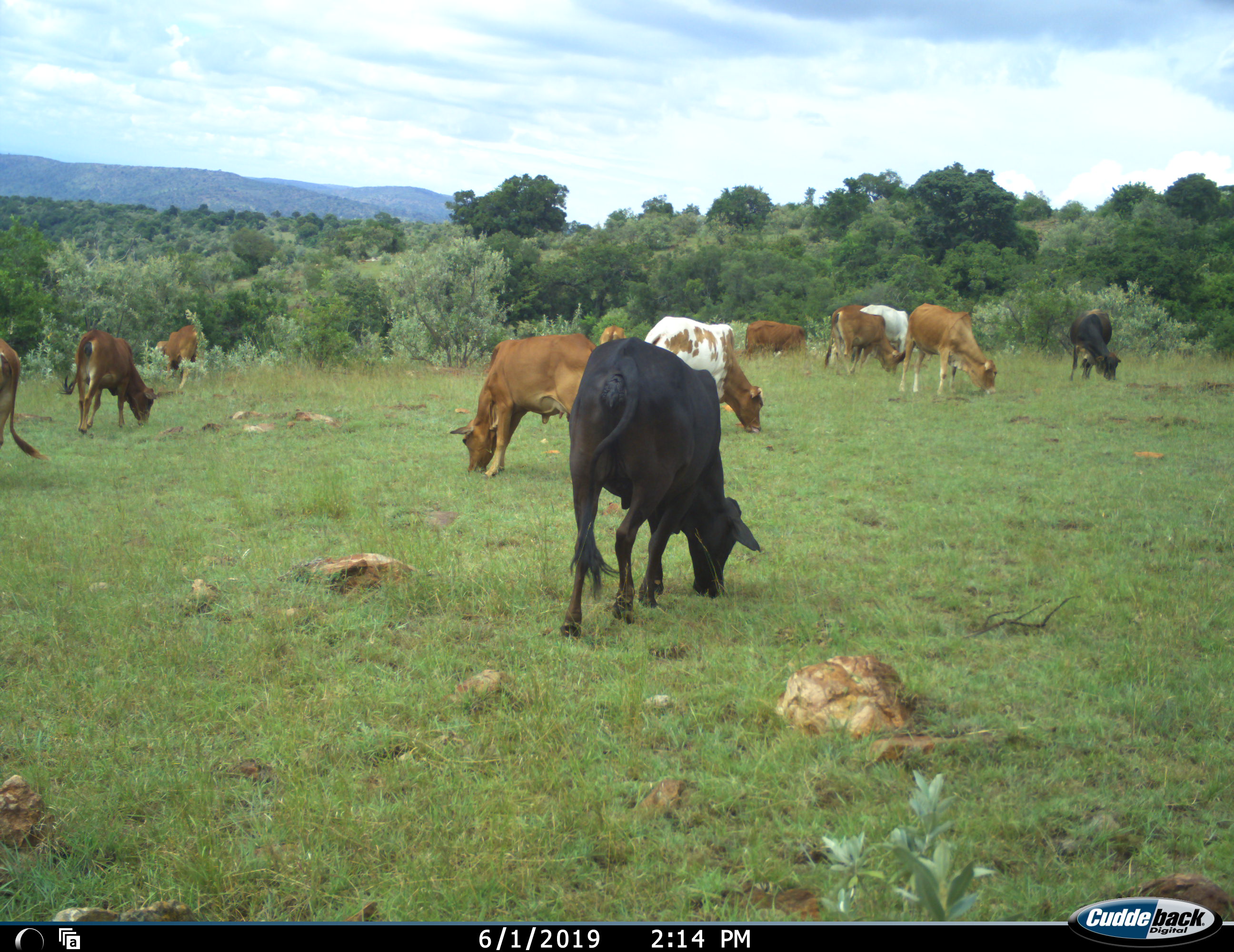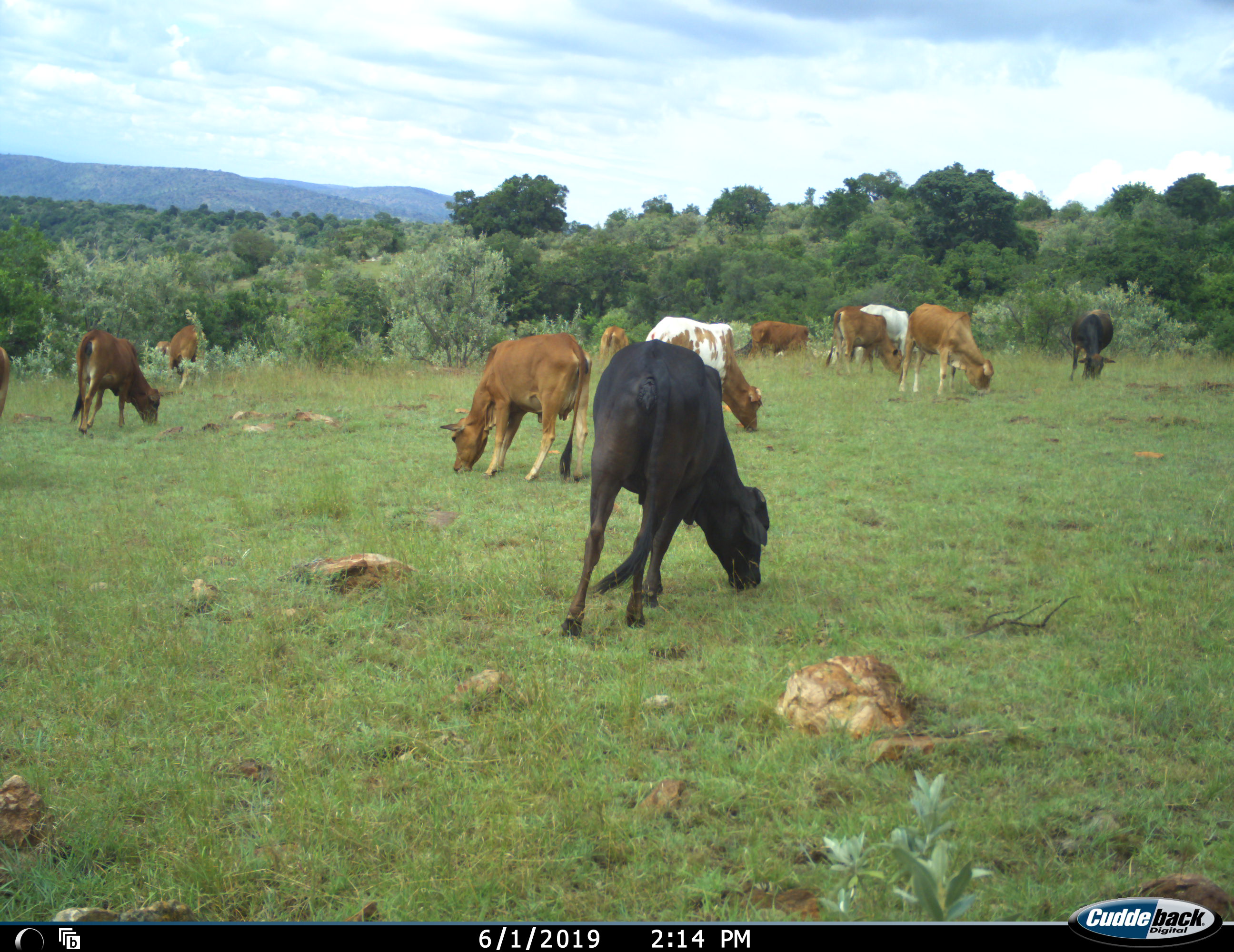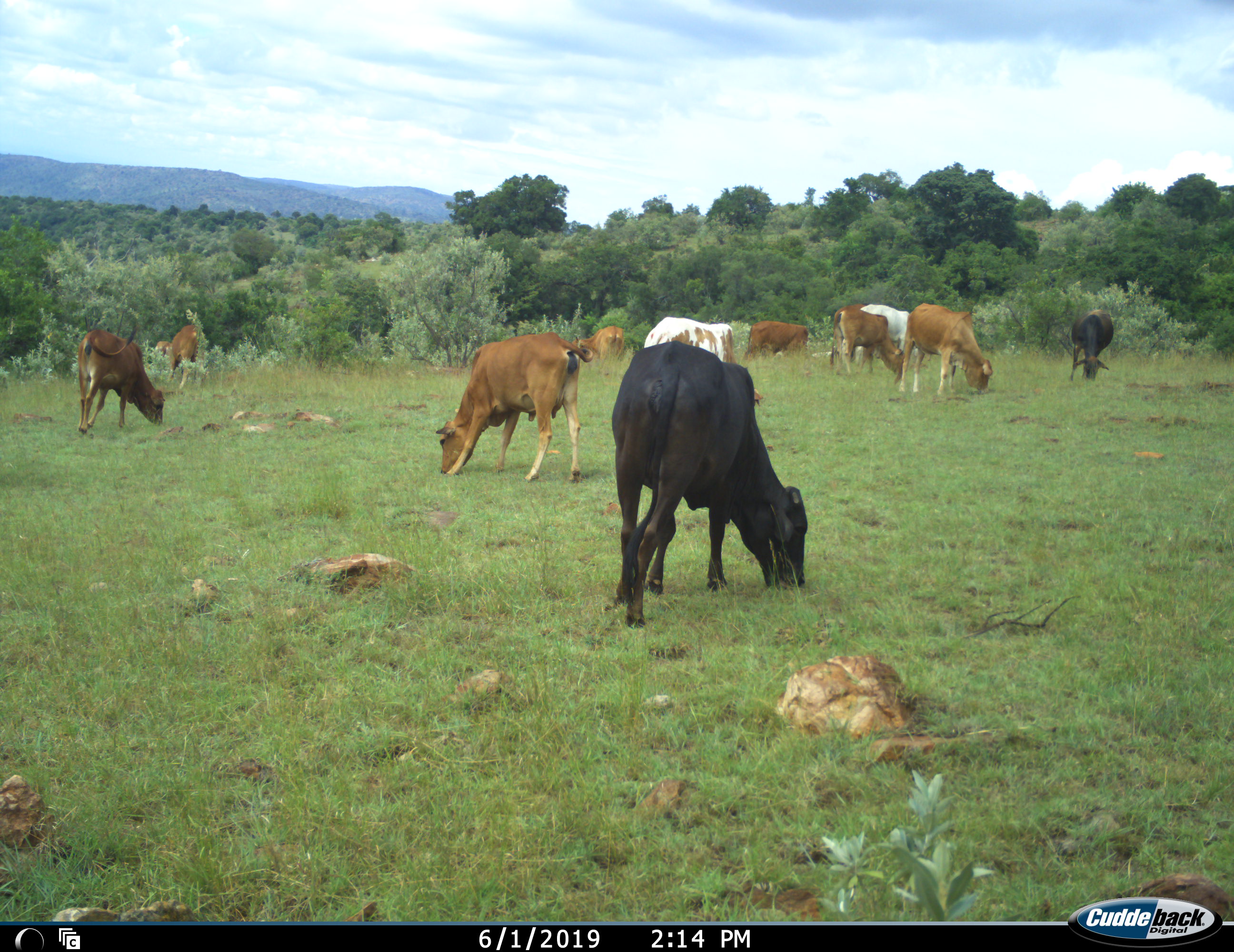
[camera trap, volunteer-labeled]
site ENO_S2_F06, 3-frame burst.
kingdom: Animalia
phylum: Chordata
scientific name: Vertebrata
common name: domestic animal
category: domesticanimal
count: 11-50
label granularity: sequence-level